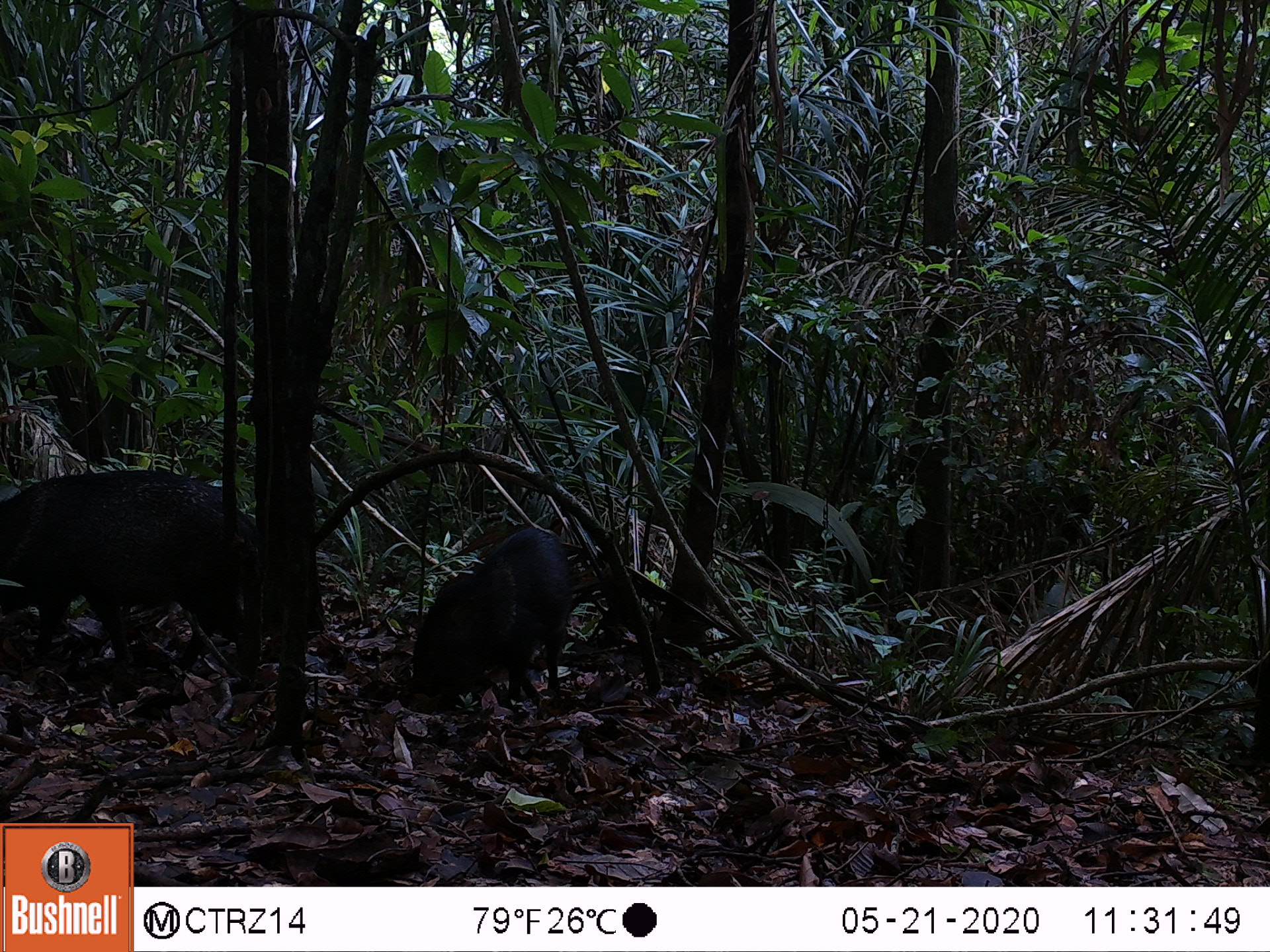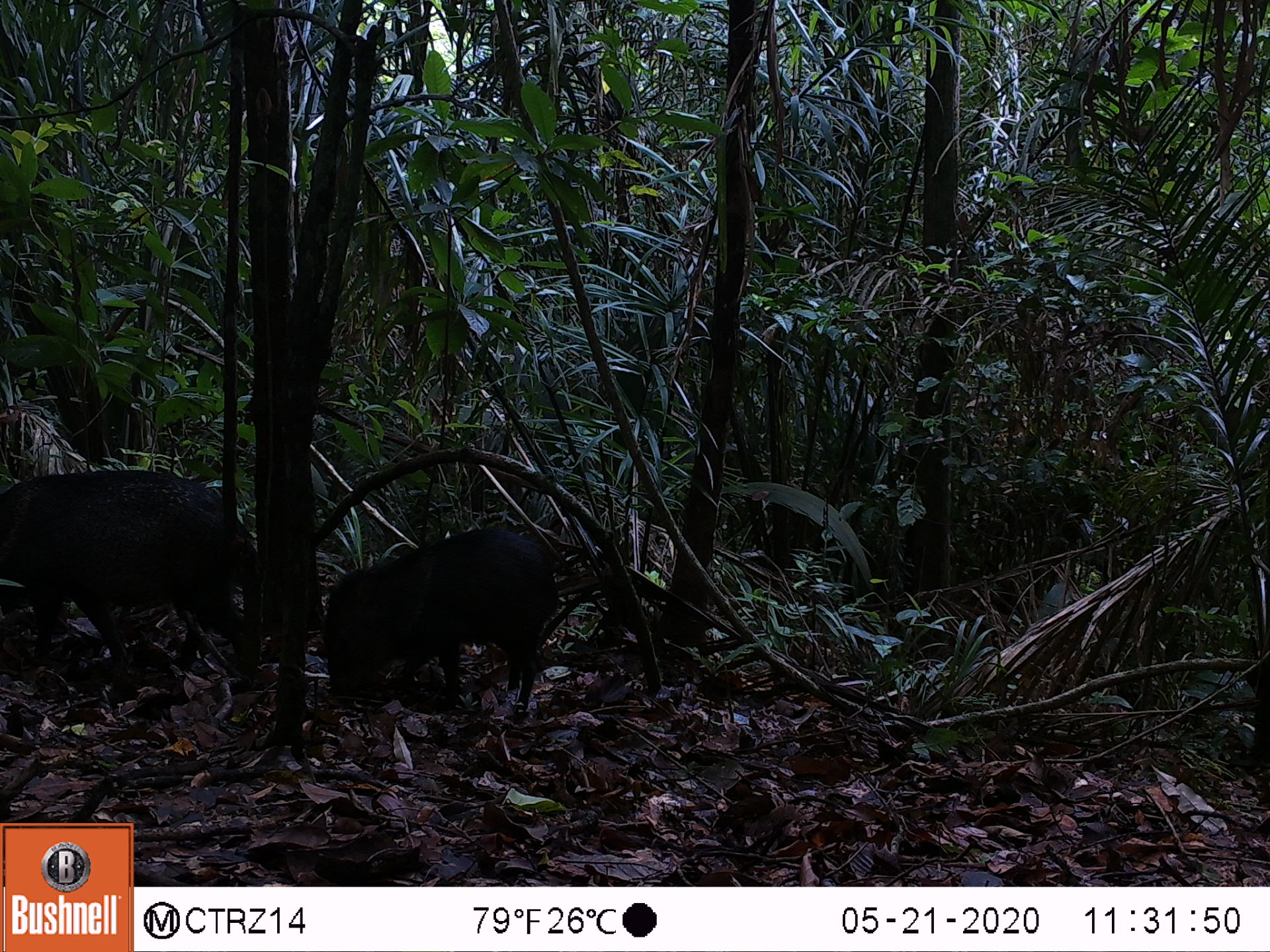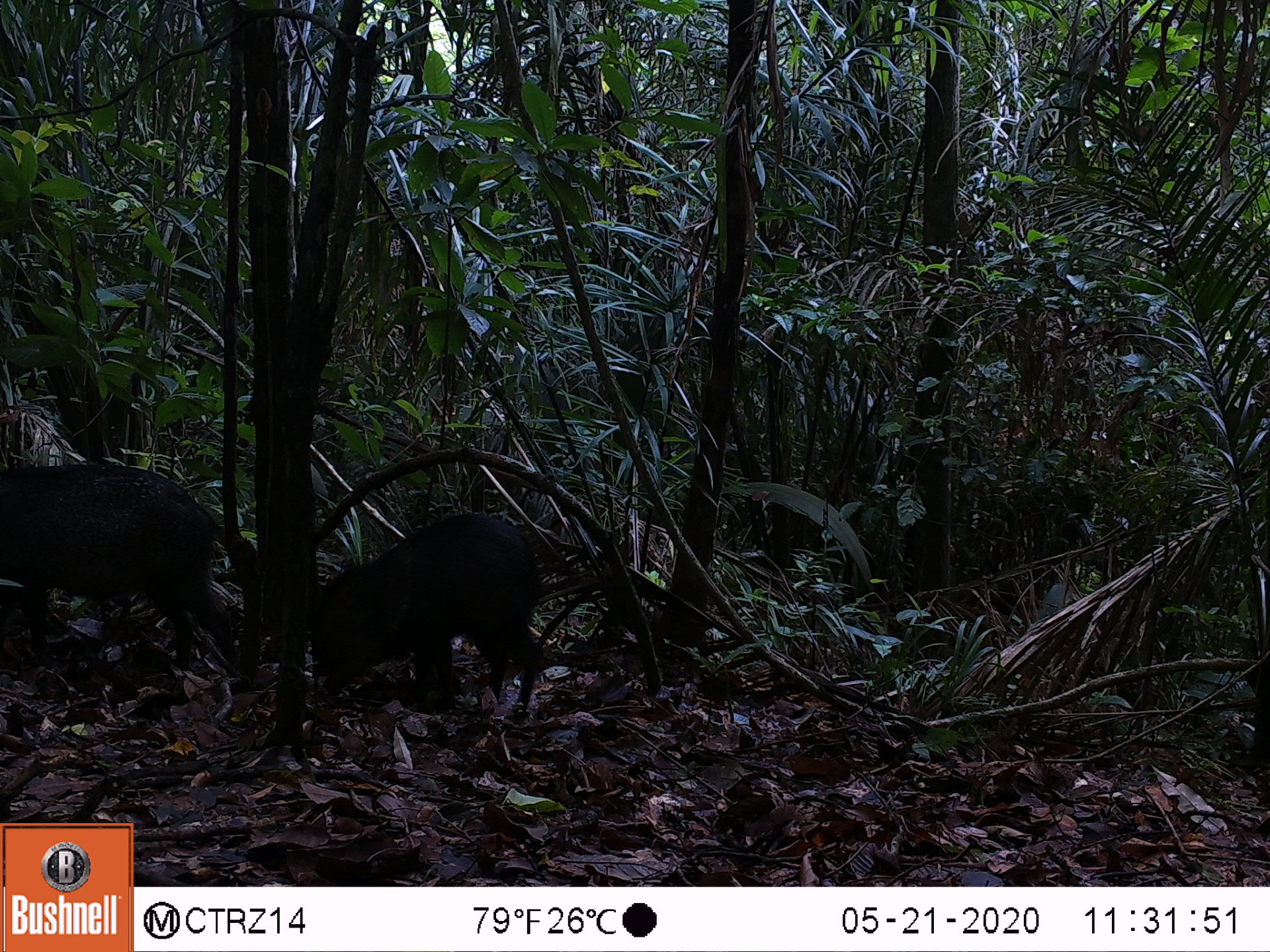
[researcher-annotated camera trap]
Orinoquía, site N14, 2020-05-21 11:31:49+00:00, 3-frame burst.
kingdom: Animalia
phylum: Chordata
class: Mammalia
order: Artiodactyla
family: Tayassuidae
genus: Pecari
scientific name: Pecari tajacu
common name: collared peccary